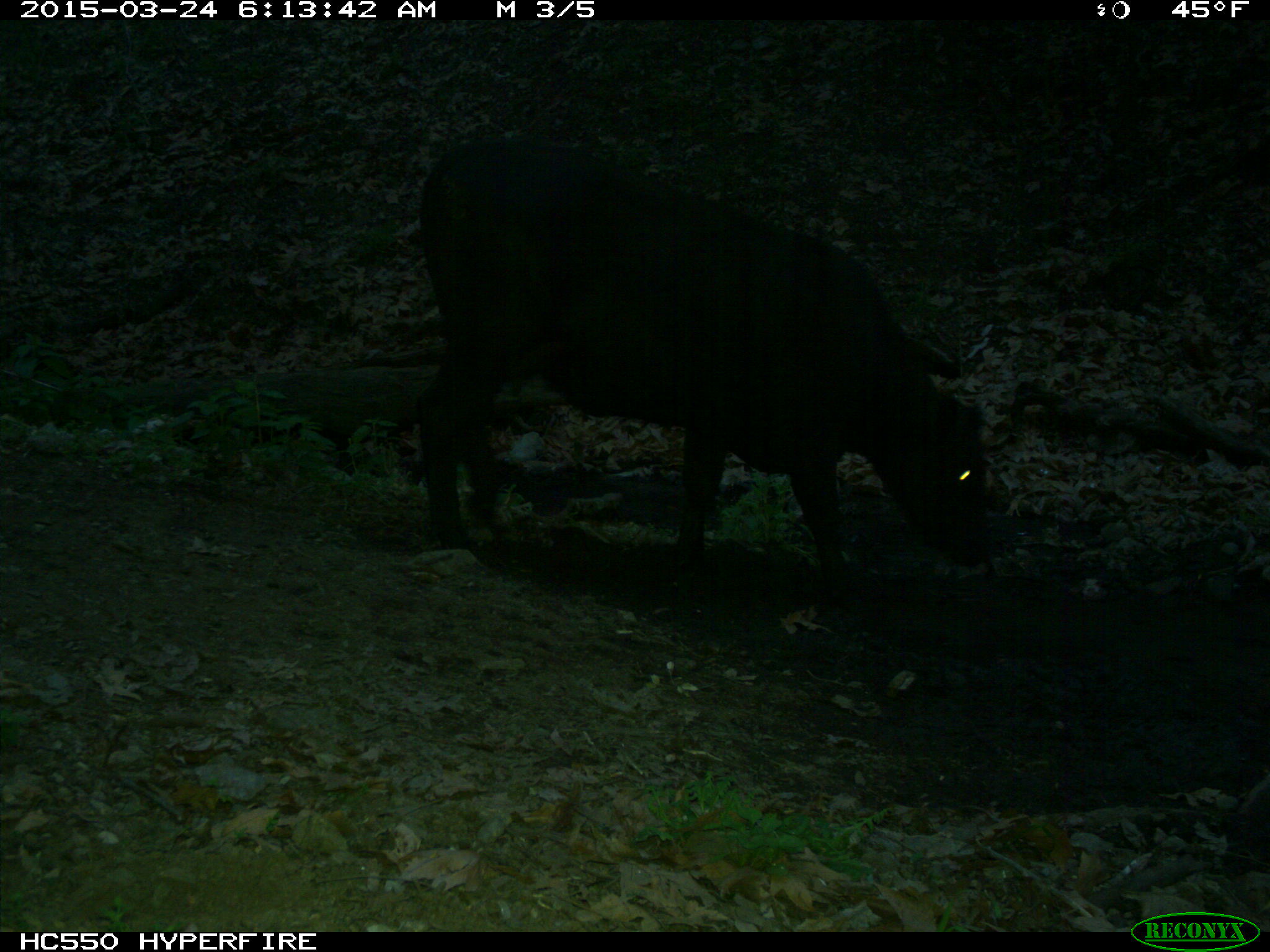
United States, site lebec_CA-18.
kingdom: Animalia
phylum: Chordata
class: Mammalia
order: Artiodactyla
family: Bovidae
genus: Bos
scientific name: Bos taurus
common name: domestic cow